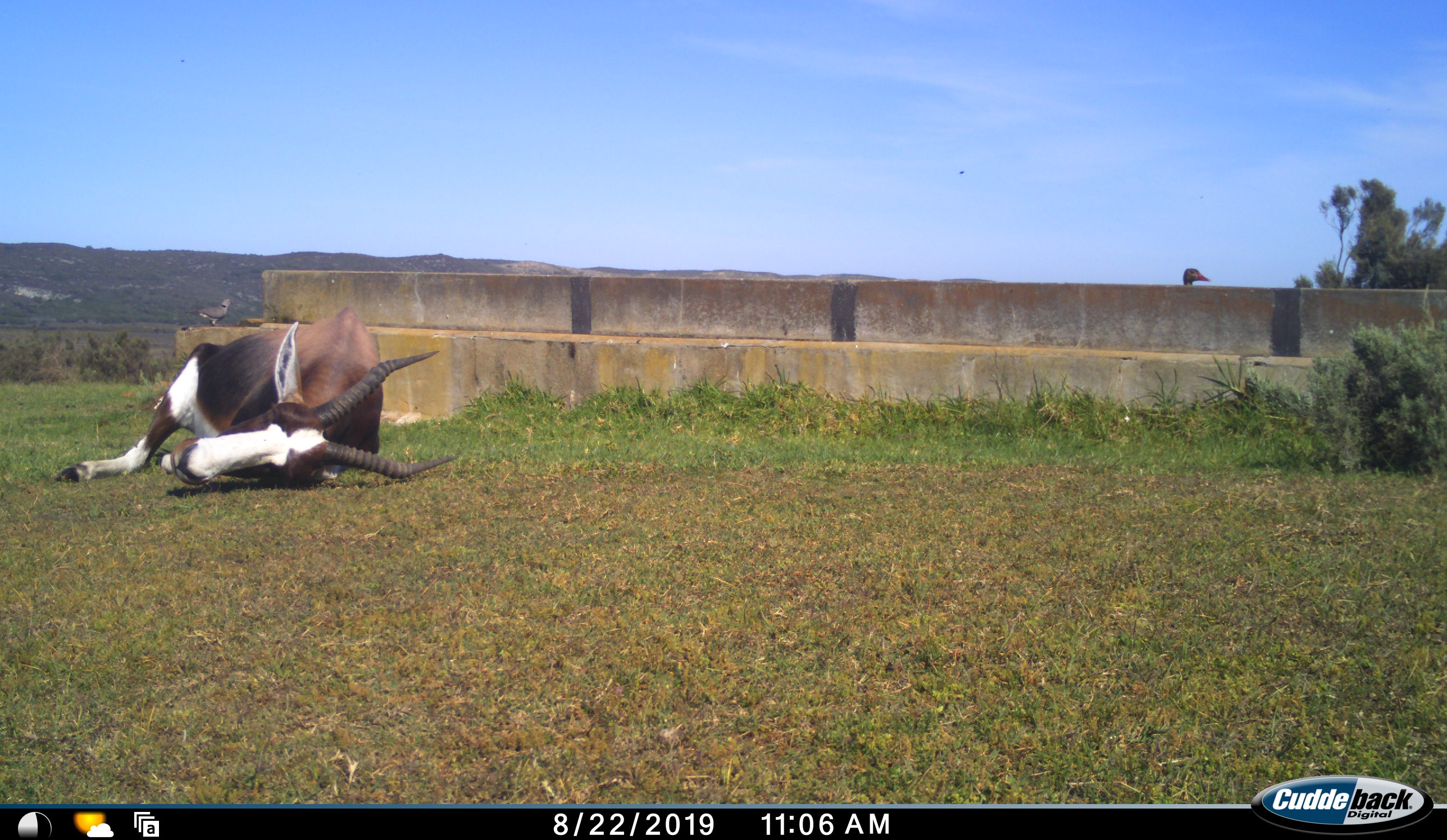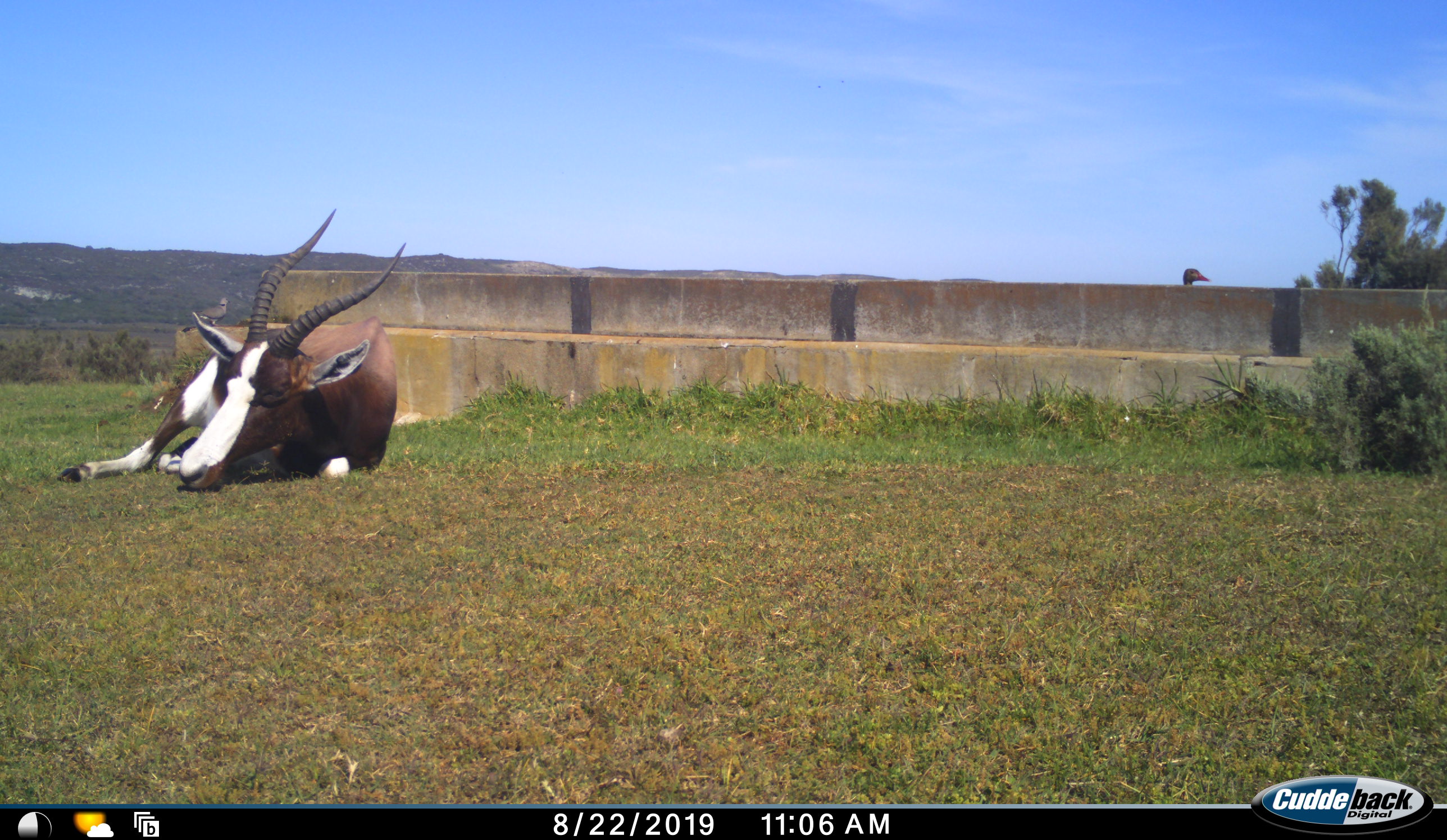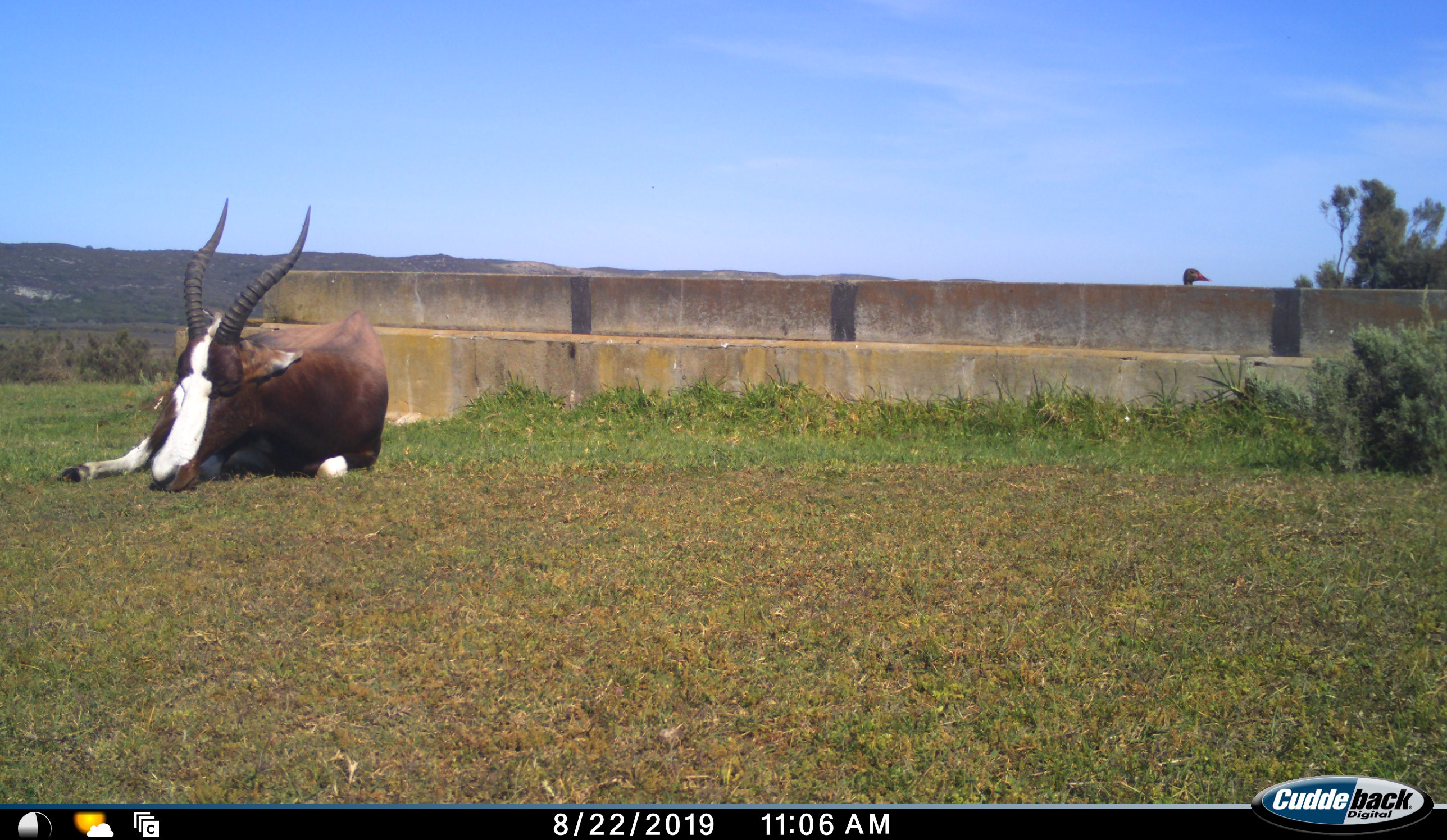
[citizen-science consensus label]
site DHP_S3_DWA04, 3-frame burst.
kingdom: Animalia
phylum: Chordata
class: Mammalia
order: Artiodactyla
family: Bovidae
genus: Damaliscus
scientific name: Damaliscus pygargus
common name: bontebok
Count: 1.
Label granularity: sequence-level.